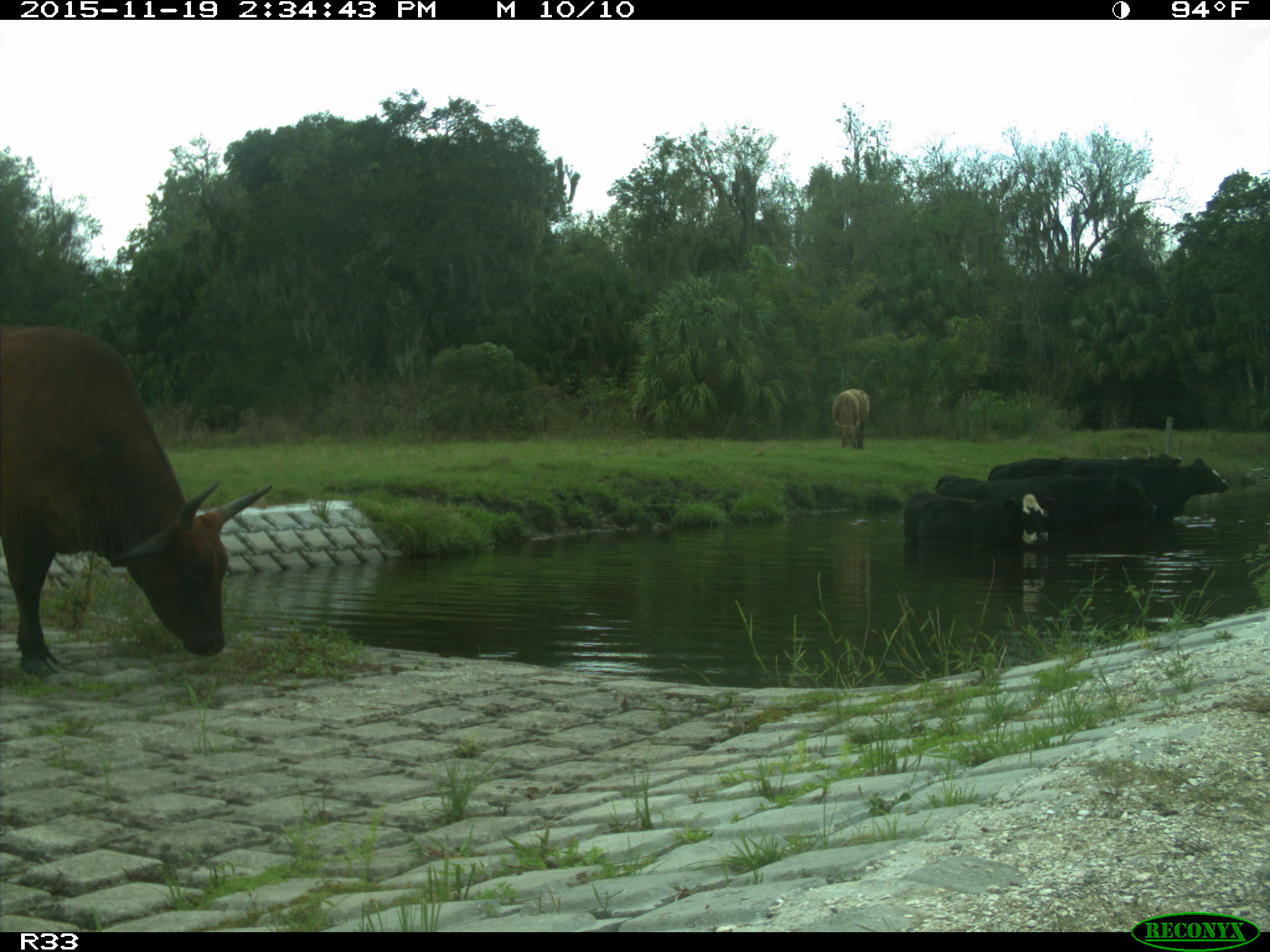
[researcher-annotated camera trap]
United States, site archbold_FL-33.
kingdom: Animalia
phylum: Chordata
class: Mammalia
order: Artiodactyla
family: Bovidae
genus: Bos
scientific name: Bos taurus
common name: domestic cow